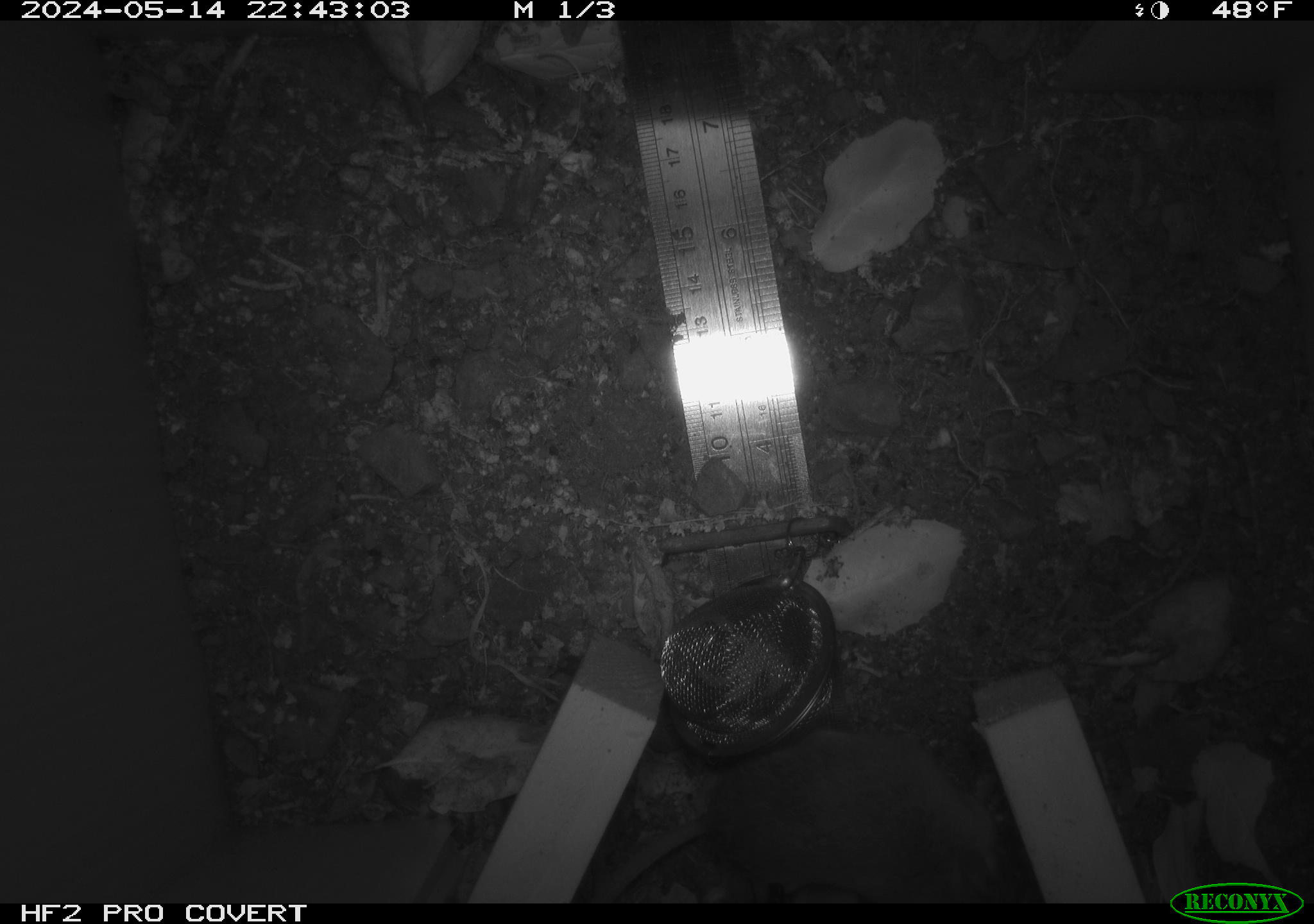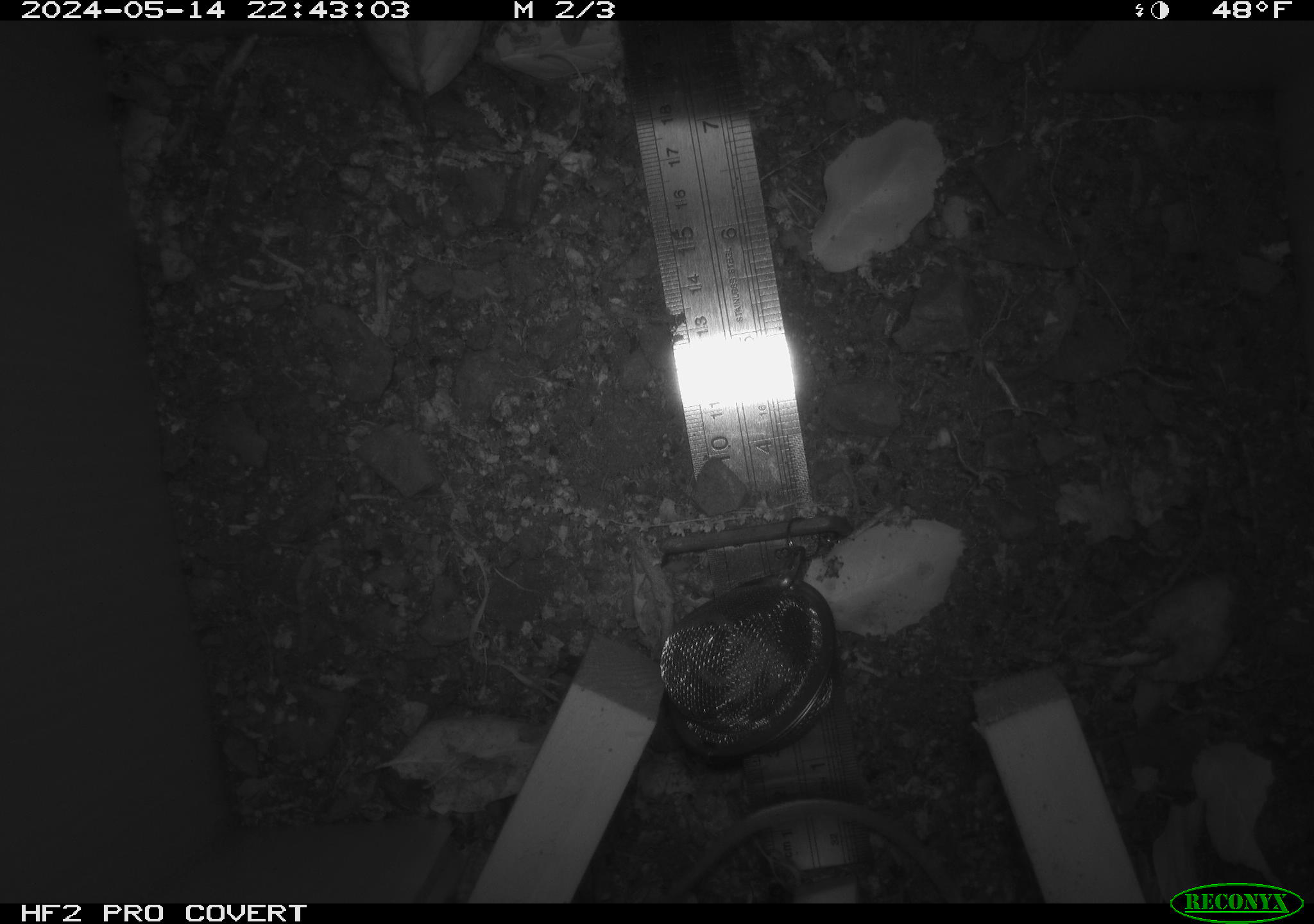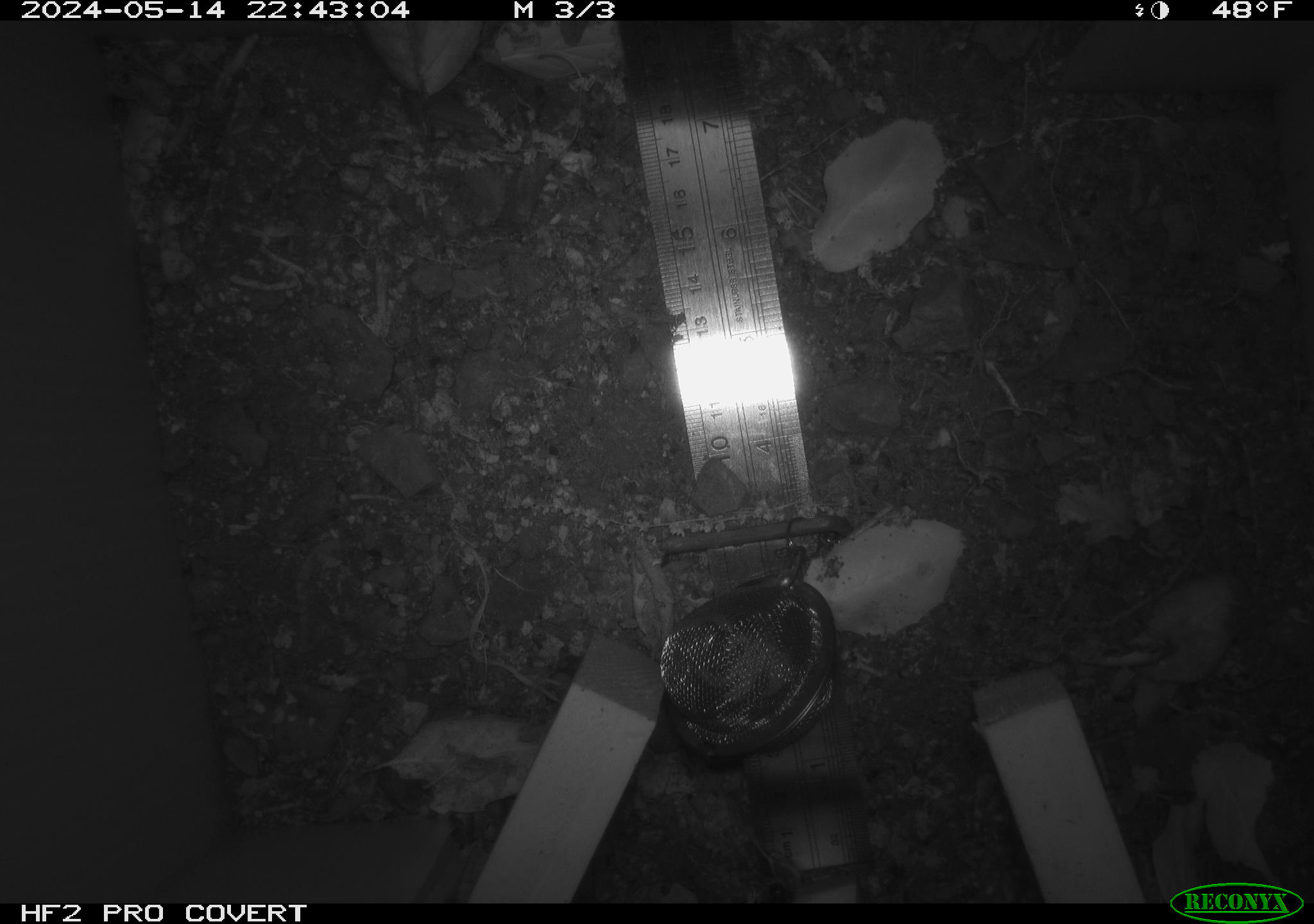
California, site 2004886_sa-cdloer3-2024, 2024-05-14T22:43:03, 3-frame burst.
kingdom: Animalia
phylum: Chordata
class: Mammalia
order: Rodentia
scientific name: Rodentia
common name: mouse species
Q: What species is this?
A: Mouse species (Rodentia).